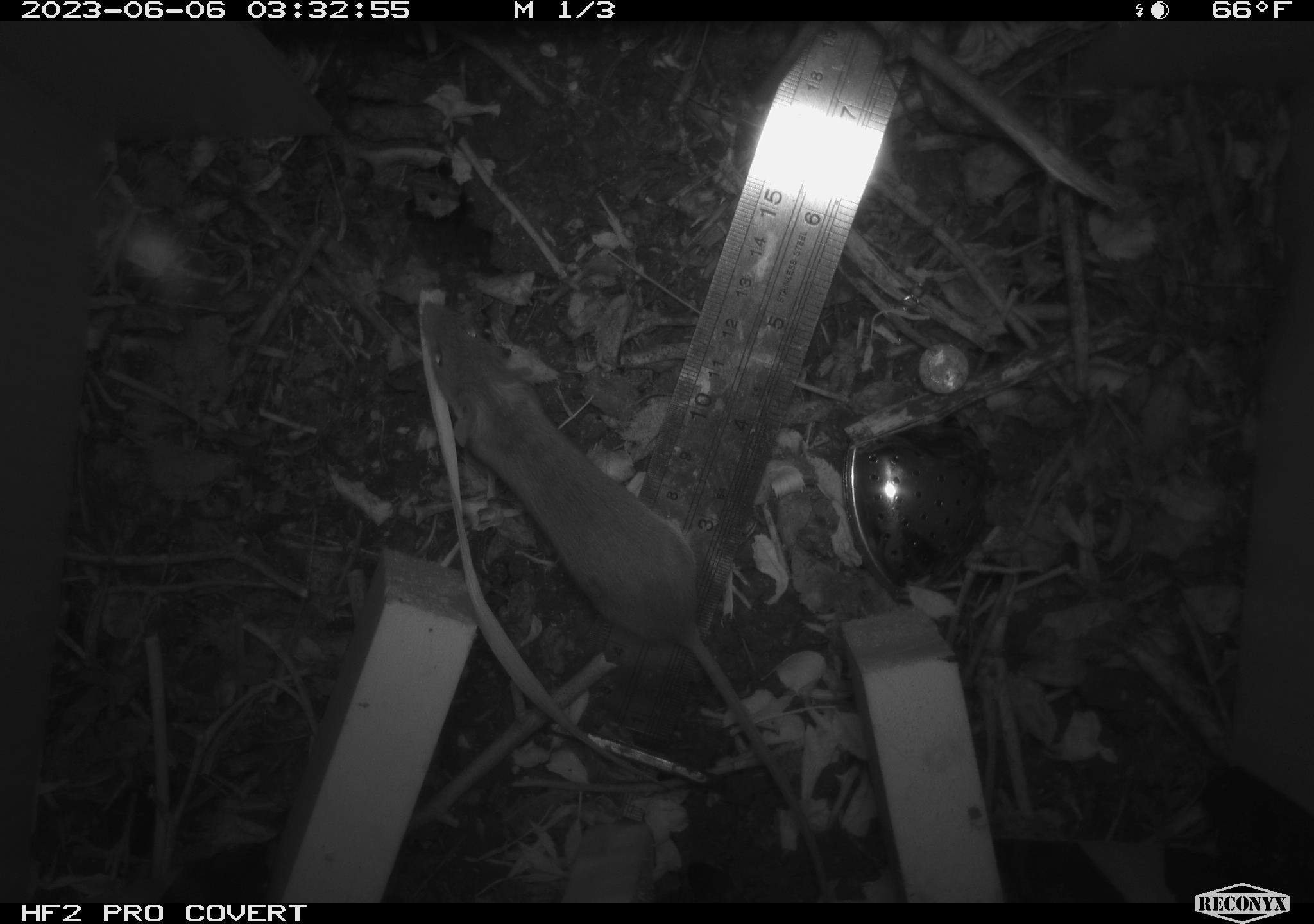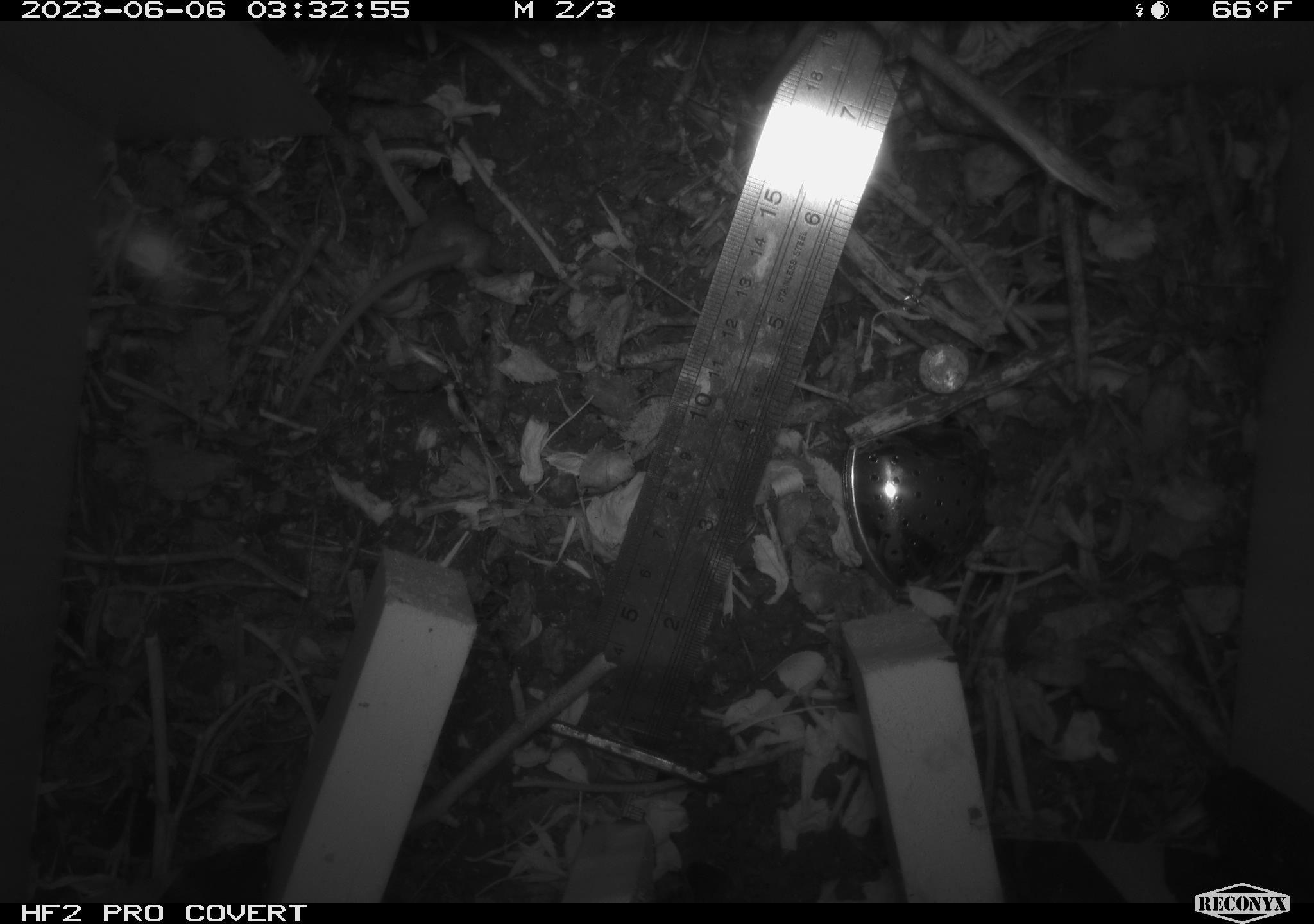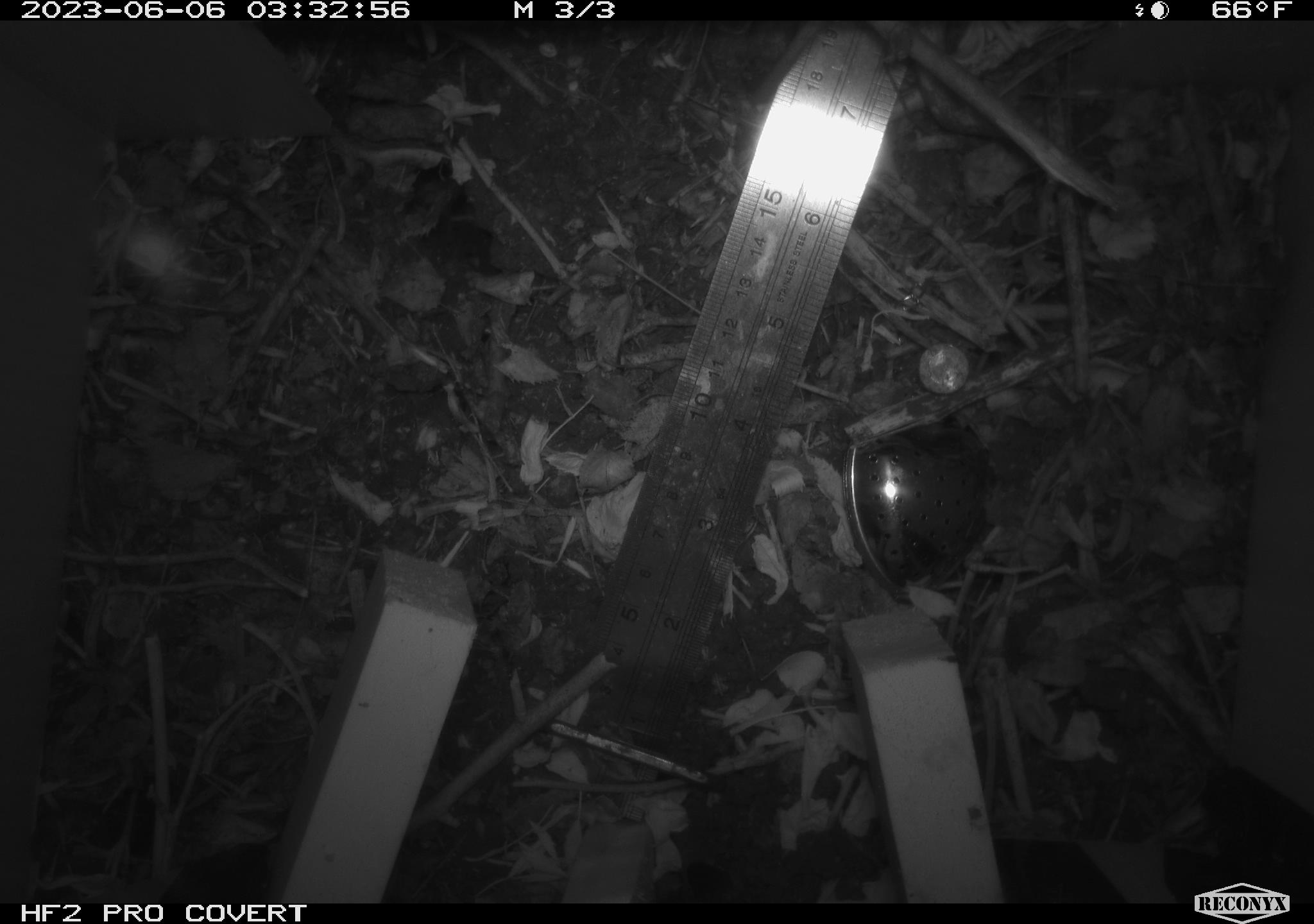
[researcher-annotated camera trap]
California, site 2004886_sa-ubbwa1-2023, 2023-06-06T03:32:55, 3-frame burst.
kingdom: Animalia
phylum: Chordata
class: Mammalia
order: Rodentia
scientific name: Rodentia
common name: rodent